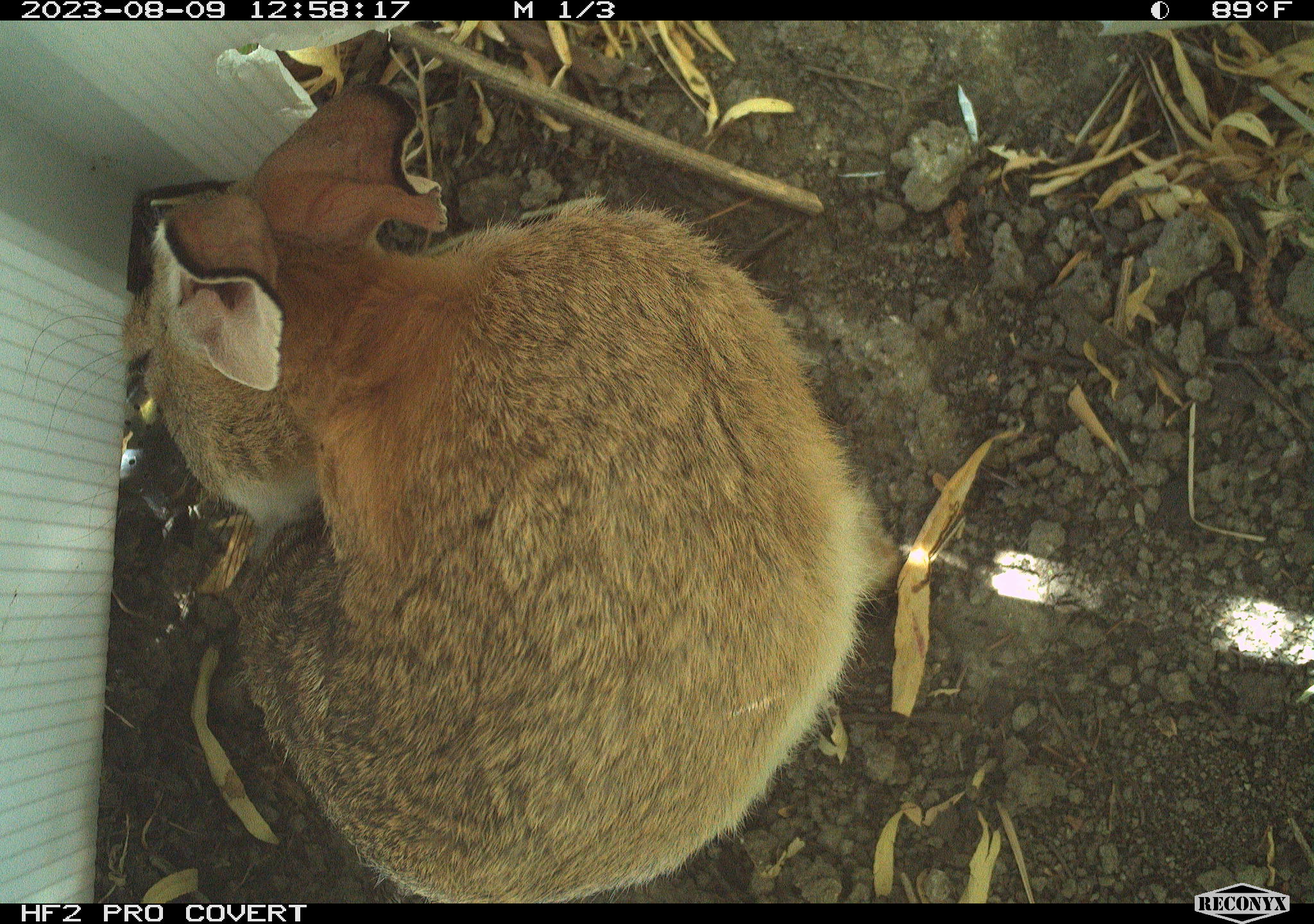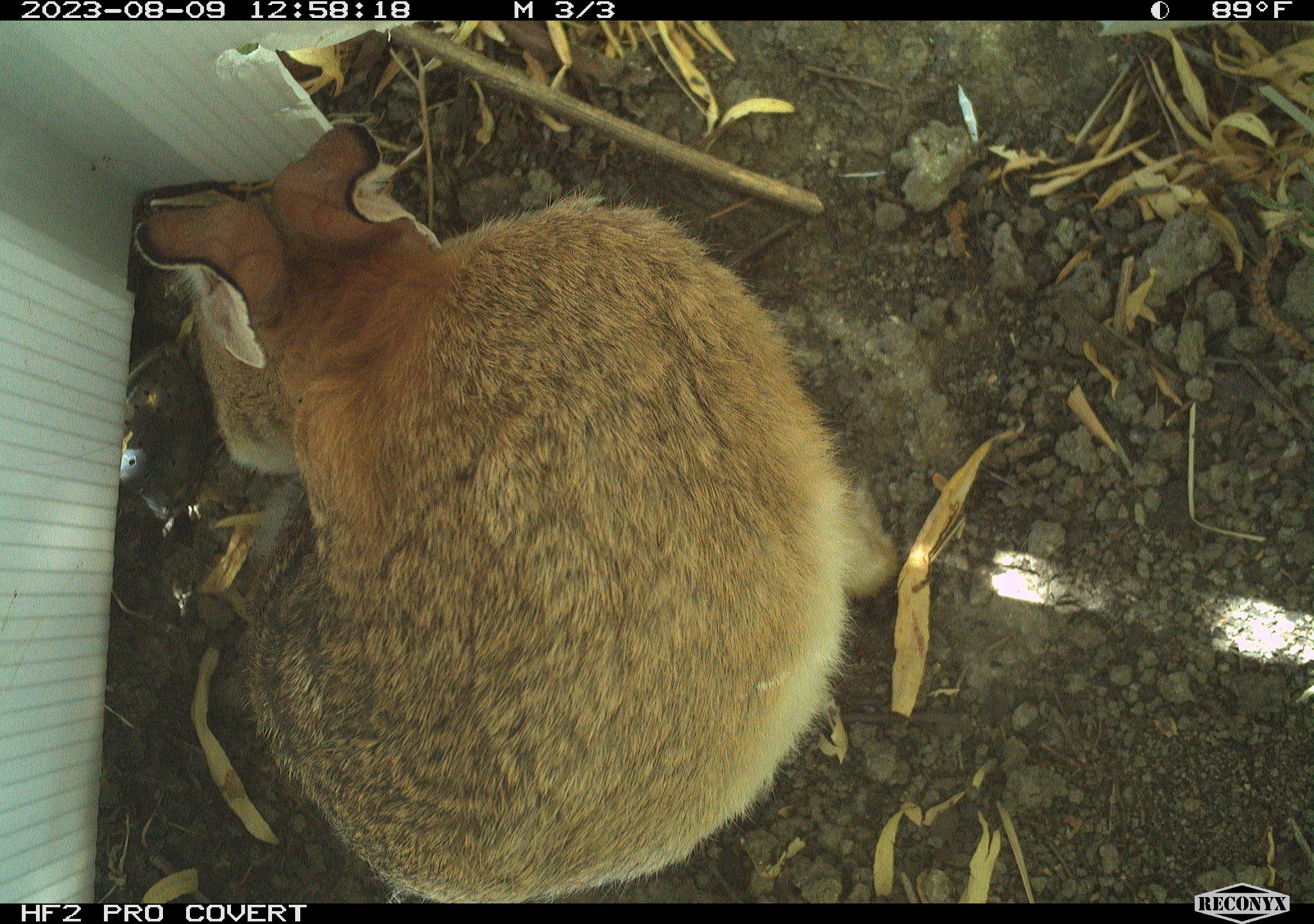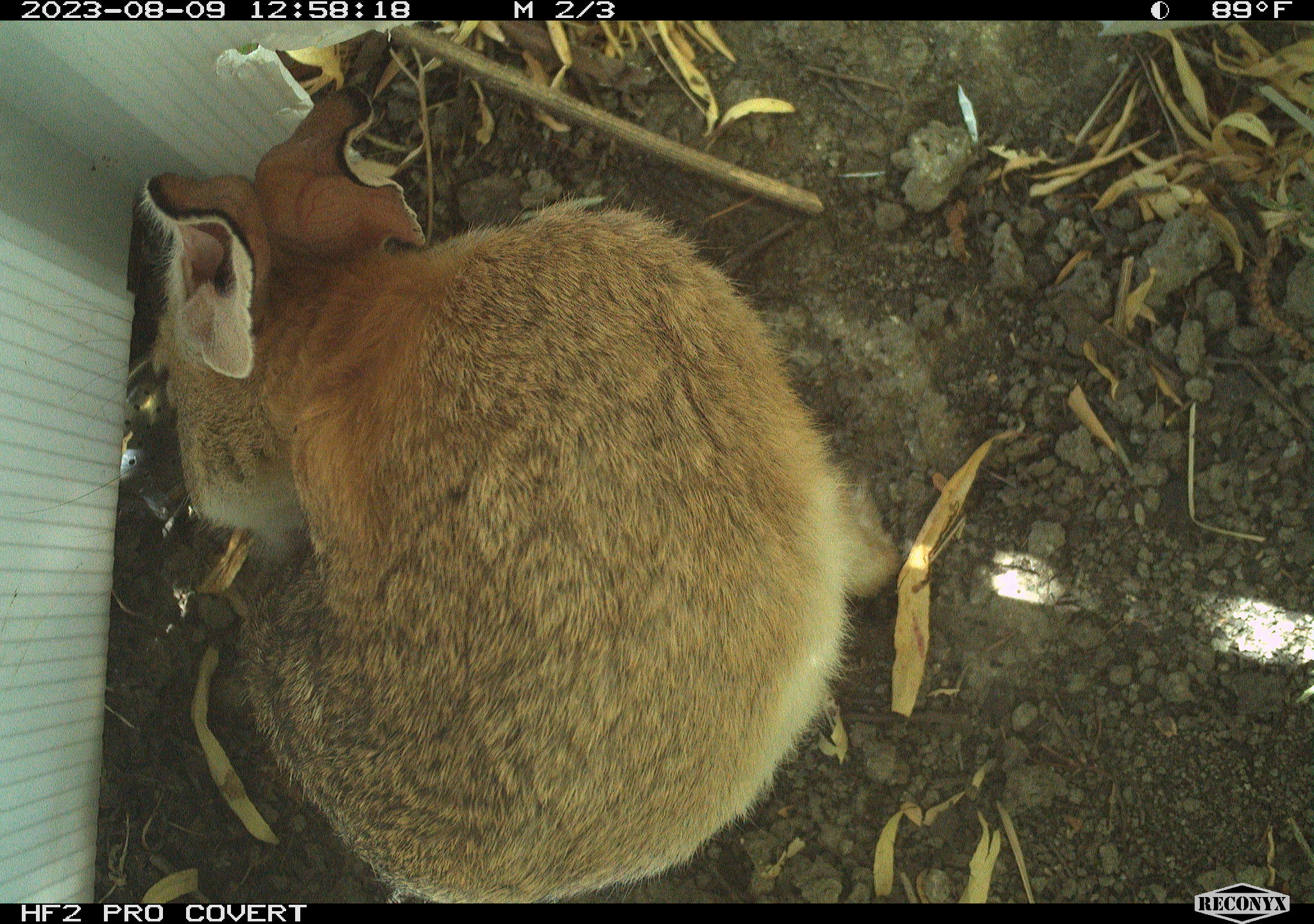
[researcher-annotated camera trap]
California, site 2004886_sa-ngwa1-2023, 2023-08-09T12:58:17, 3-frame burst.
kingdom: Animalia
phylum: Chordata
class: Mammalia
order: Lagomorpha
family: Leporidae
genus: Sylvilagus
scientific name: Sylvilagus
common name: cottontail rabbits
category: sylvilagus species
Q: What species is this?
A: Sylvilagus species (cottontail rabbits) (Sylvilagus).